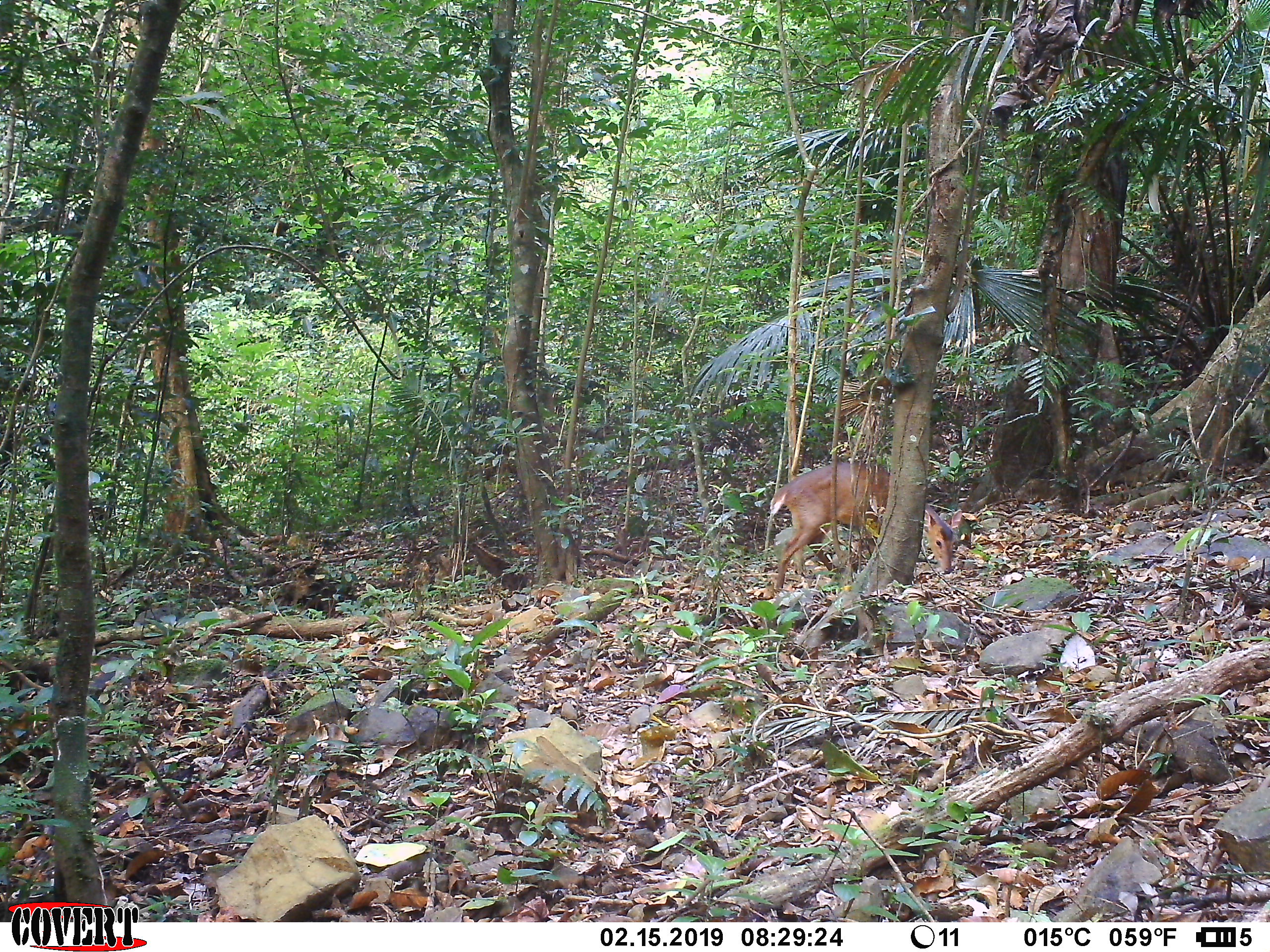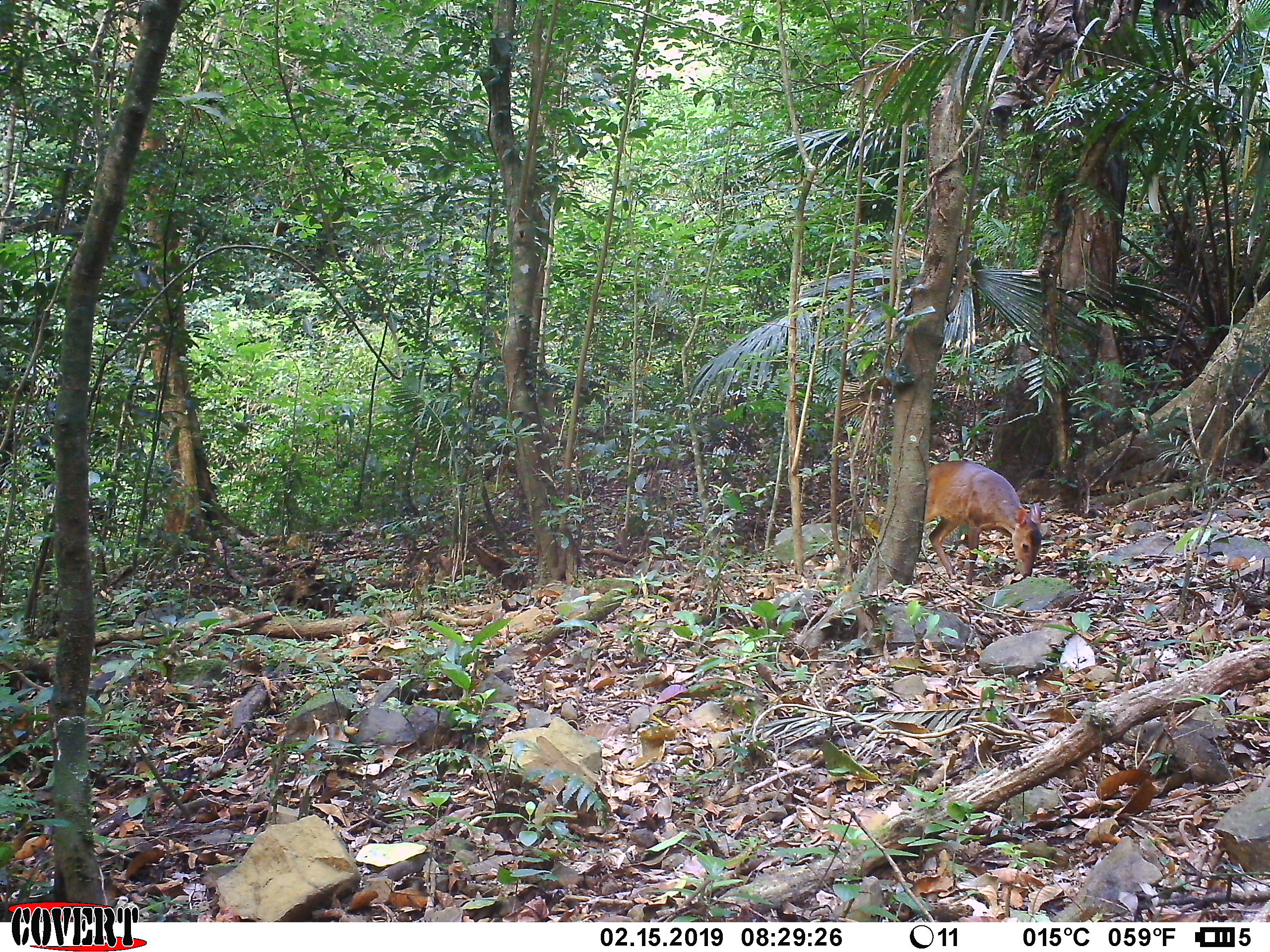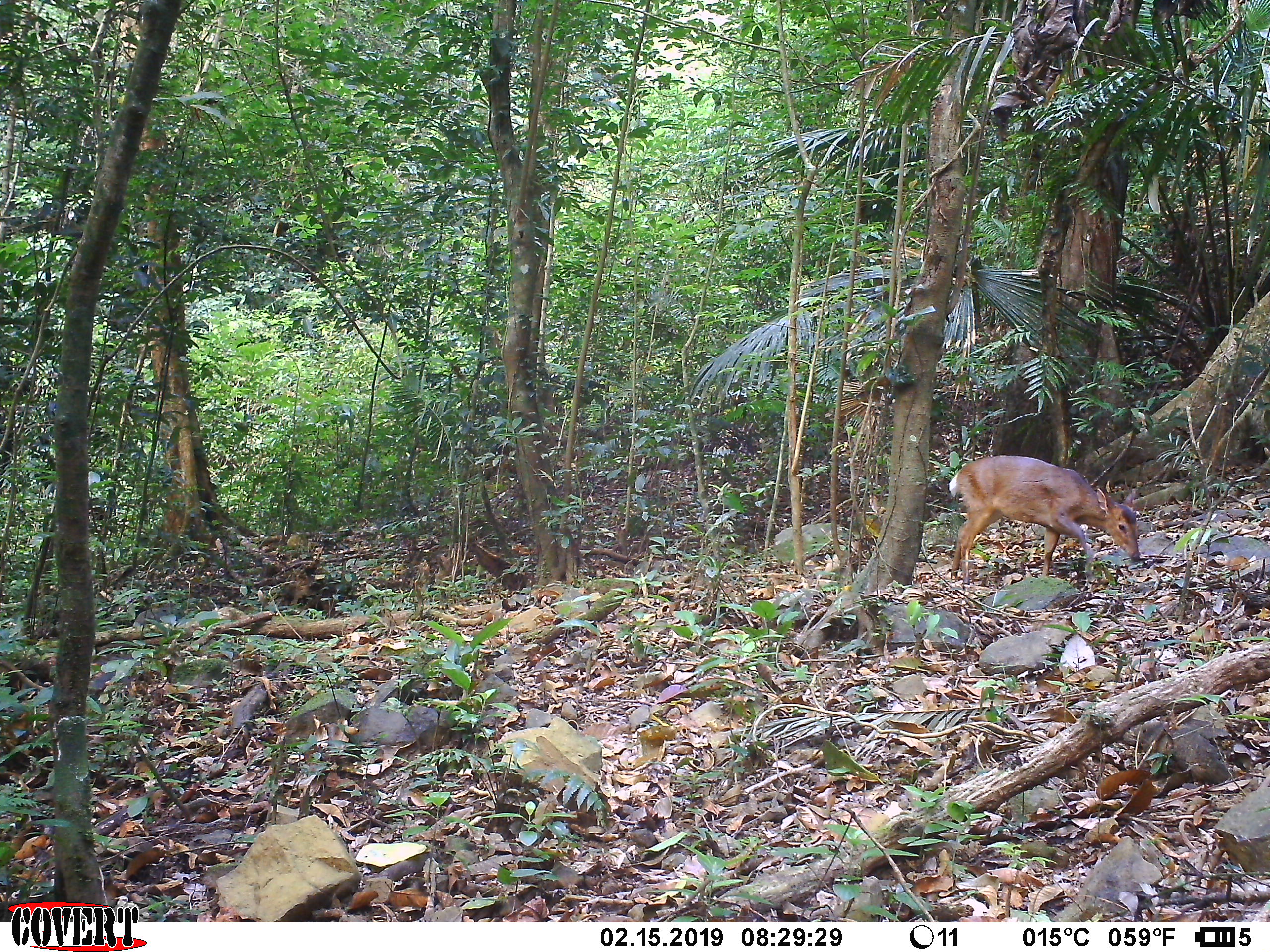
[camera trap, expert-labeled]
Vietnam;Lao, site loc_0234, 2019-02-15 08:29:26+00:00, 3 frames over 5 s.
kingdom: Animalia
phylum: Chordata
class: Mammalia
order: Artiodactyla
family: Cervidae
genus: Muntiacus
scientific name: Muntiacus vuquangensis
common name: large-antlered muntjac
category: large antlered muntjac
Large antlered muntjac (large-antlered muntjac) (Muntiacus vuquangensis). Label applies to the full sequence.